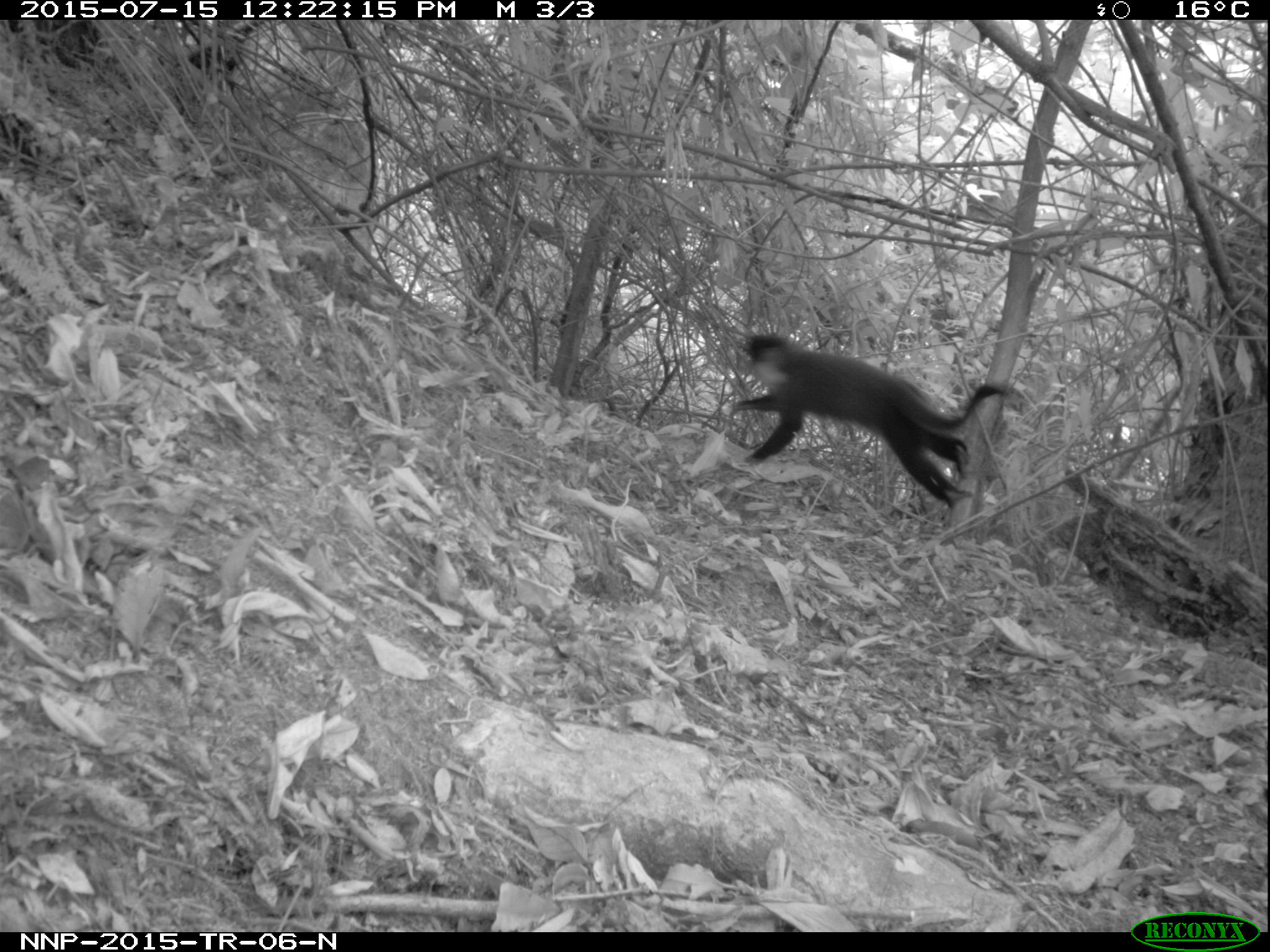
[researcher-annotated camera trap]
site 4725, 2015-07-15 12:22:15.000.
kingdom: Animalia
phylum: Chordata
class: Mammalia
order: Primates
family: Cercopithecidae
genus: Allochrocebus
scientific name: Allochrocebus lhoesti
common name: l'hoest's monkey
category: cercopithecus lhoesti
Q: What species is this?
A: Cercopithecus lhoesti (l'hoest's monkey) (Allochrocebus lhoesti).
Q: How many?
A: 1.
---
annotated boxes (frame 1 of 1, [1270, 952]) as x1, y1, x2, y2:
cercopithecus lhoesti: 719, 328, 1008, 508